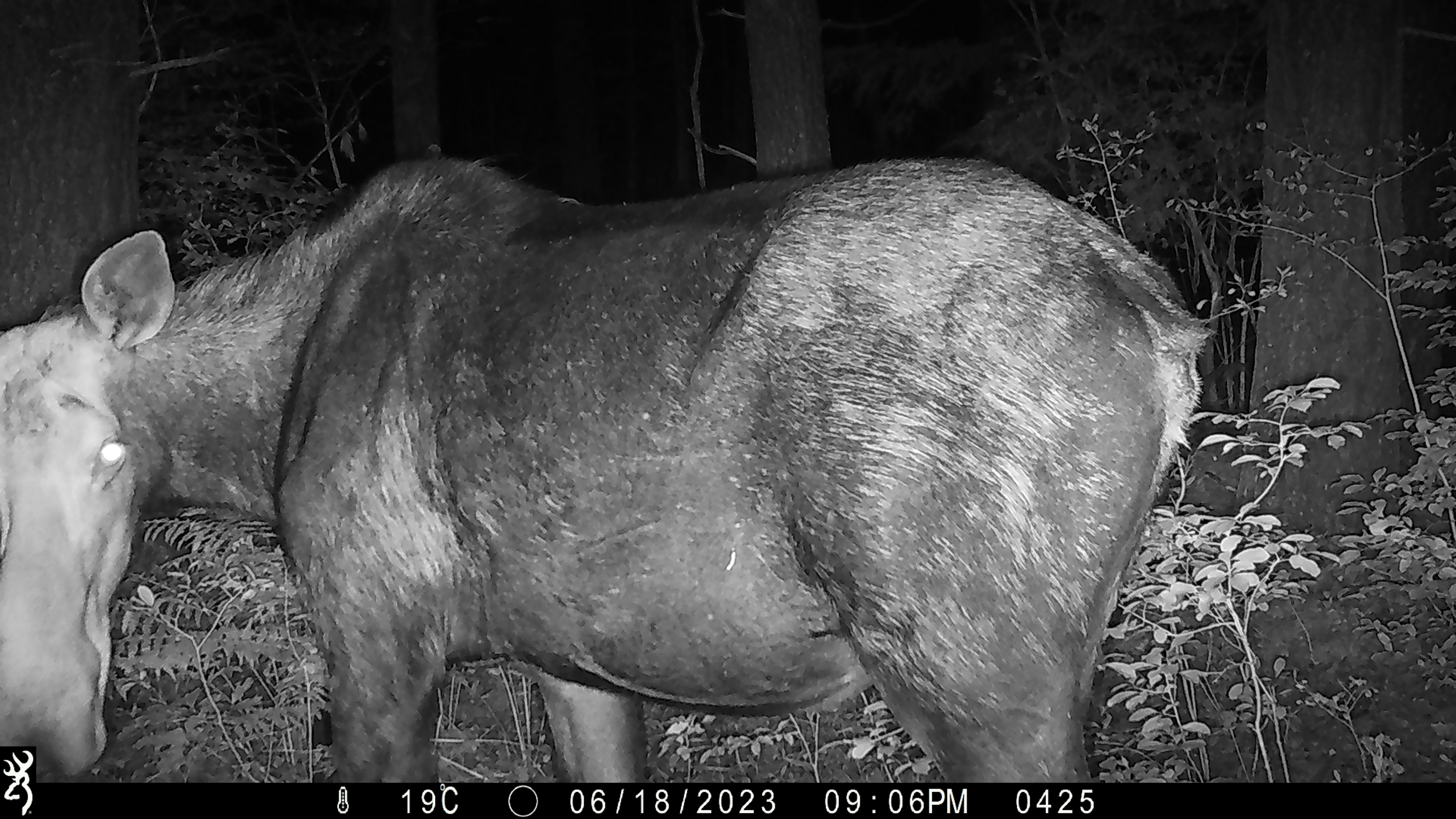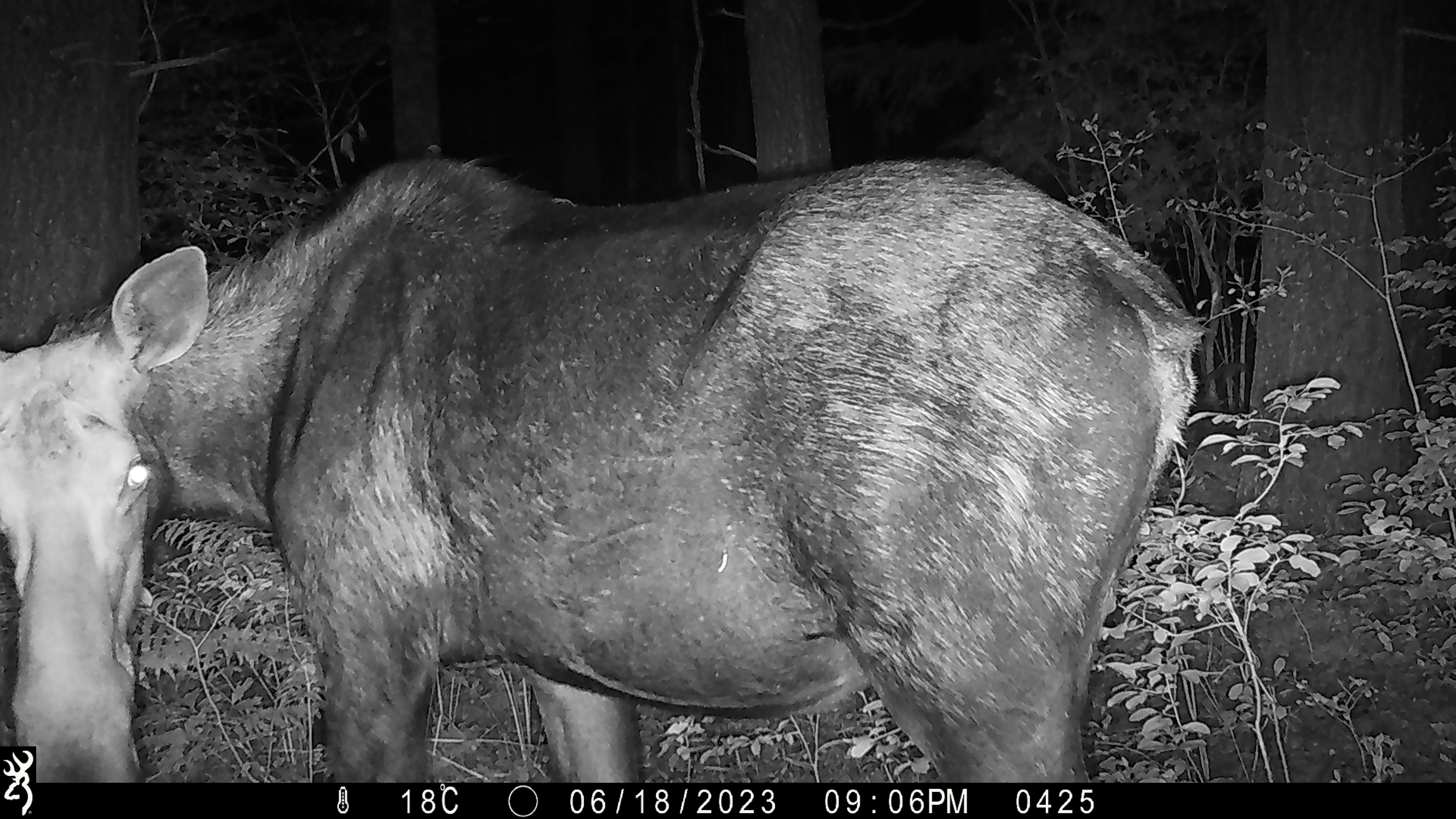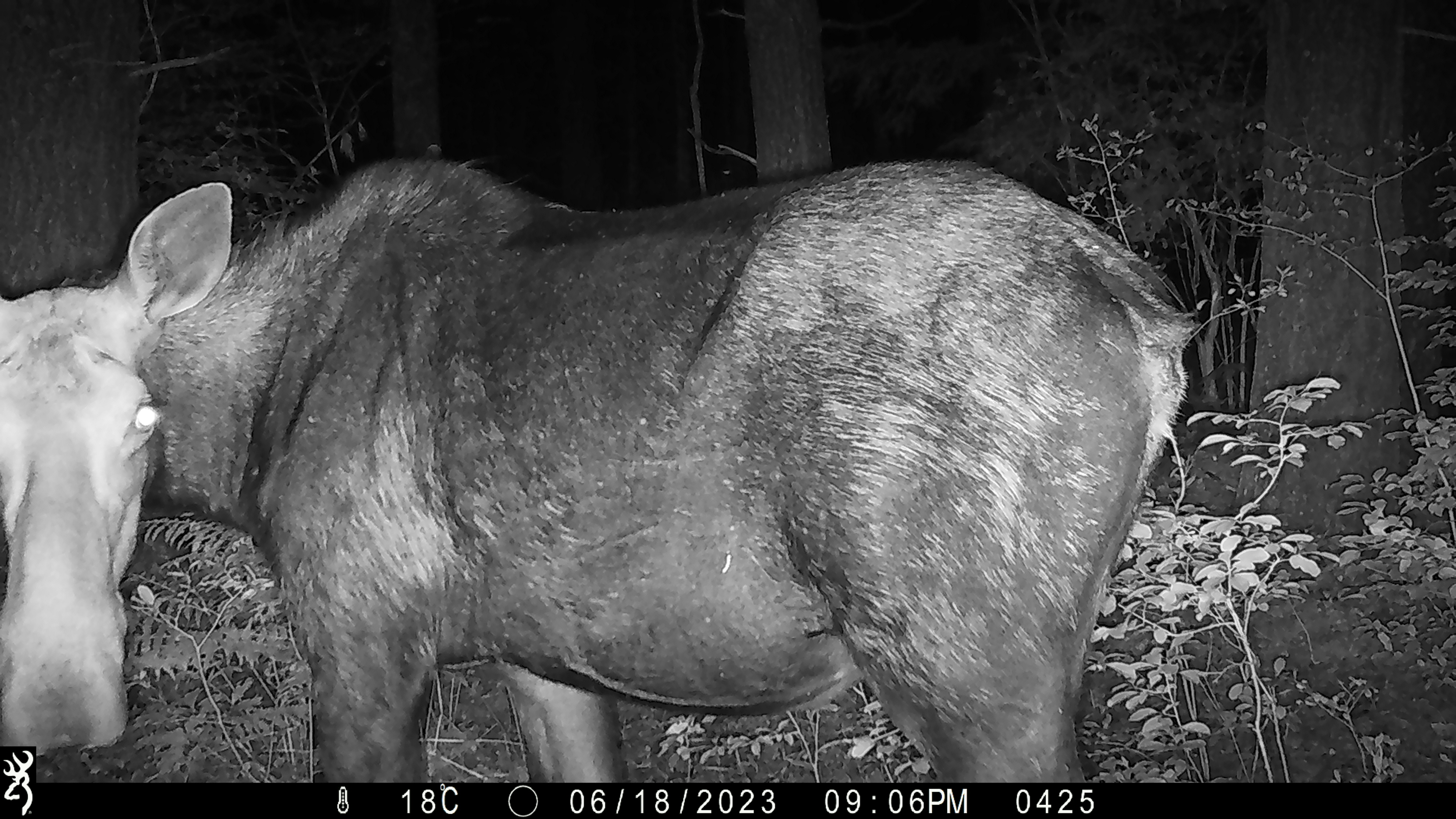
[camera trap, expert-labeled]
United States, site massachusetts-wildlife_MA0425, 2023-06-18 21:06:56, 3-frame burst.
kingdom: Animalia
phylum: Chordata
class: Mammalia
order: Artiodactyla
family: Cervidae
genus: Alces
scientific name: Alces alces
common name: moose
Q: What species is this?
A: Moose (Alces alces).